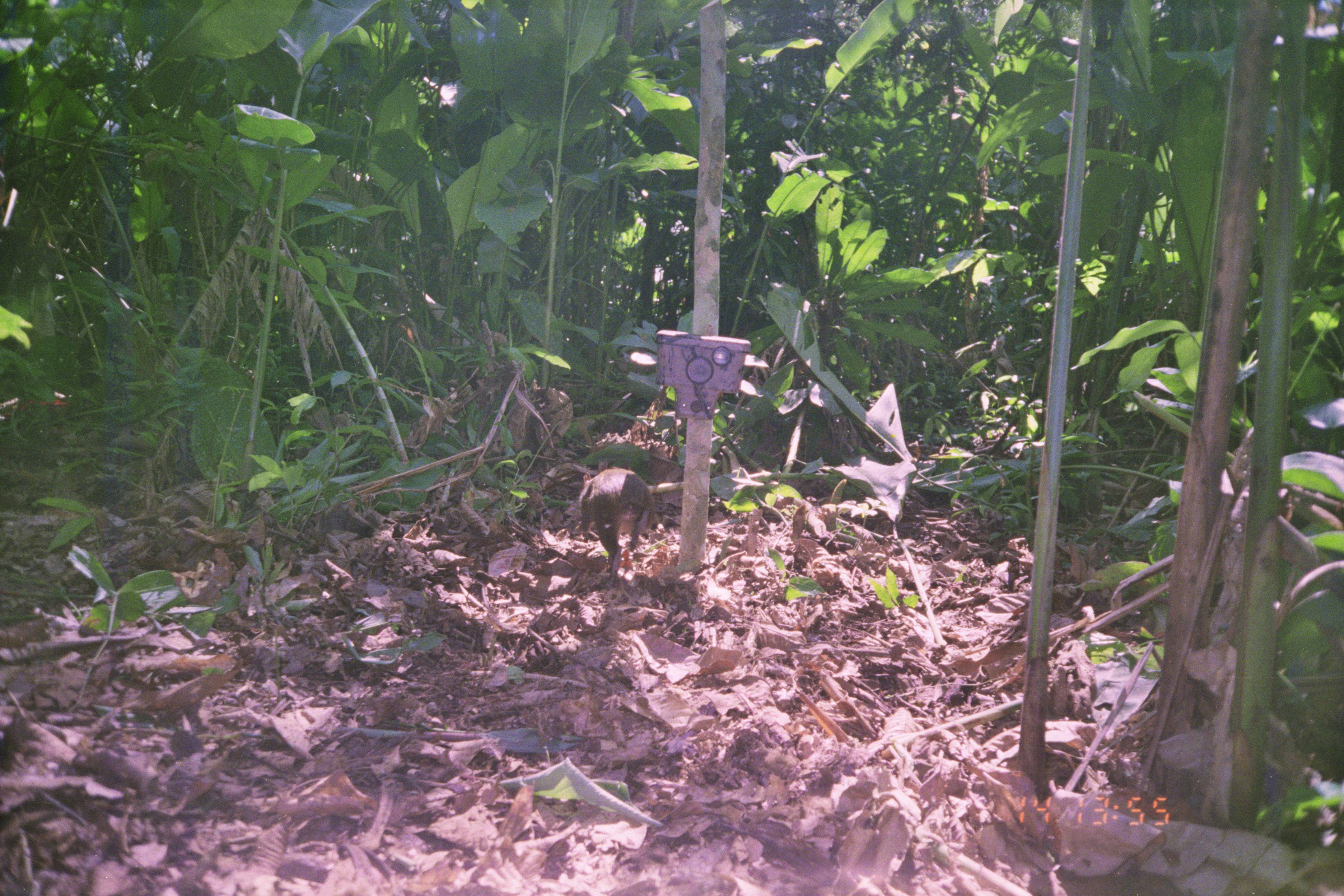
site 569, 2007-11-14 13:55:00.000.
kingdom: Animalia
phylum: Chordata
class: Mammalia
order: Rodentia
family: Dasyproctidae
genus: Dasyprocta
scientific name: Dasyprocta punctata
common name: central american agouti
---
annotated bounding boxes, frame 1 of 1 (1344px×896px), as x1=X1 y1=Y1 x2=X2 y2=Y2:
dasyprocta punctata: x1=579 y1=465 x2=655 y2=592